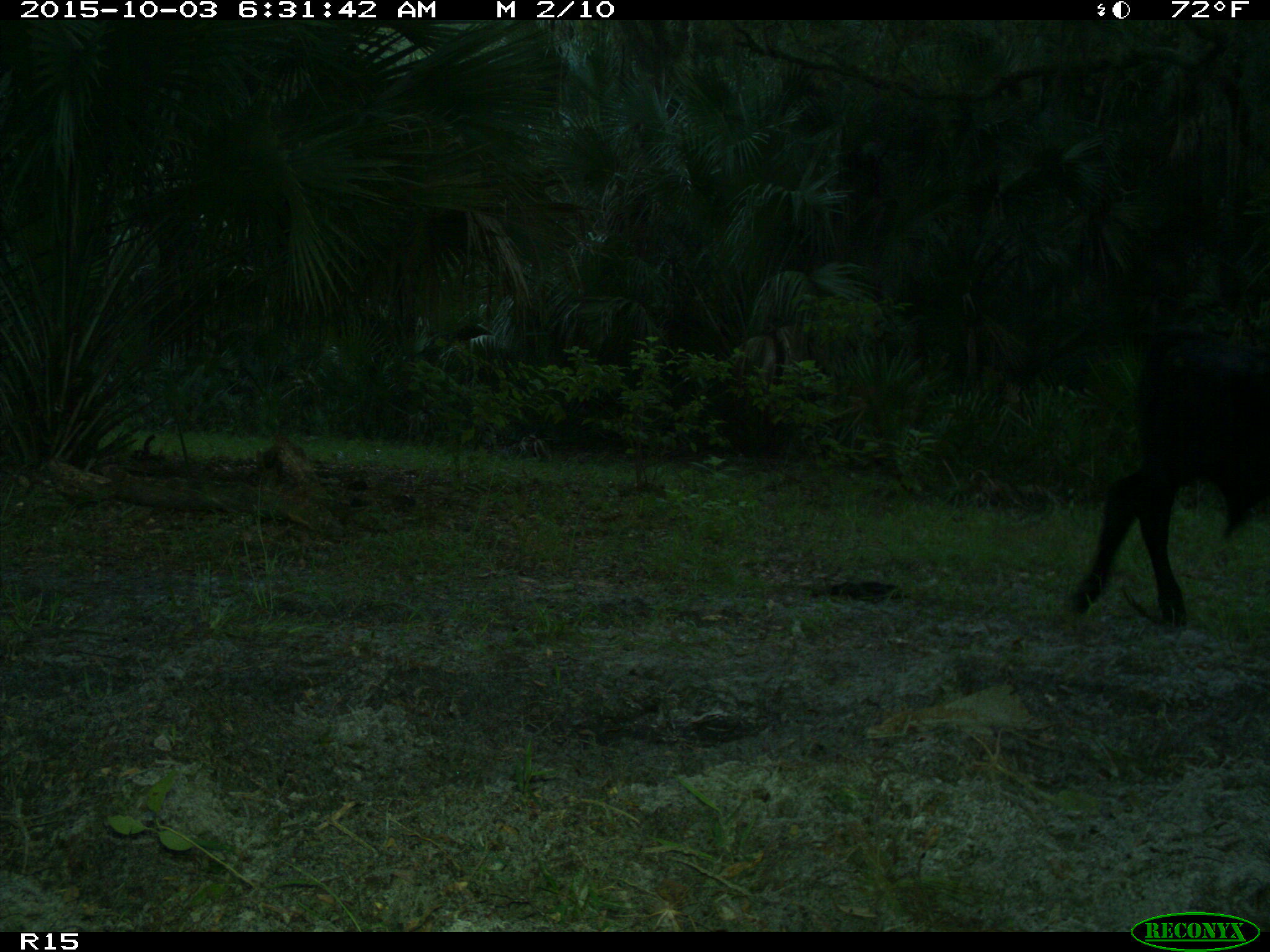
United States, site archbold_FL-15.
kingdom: Animalia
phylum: Chordata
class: Mammalia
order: Artiodactyla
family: Bovidae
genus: Bos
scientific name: Bos taurus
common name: domestic cow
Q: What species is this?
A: Bos taurus (domestic cow).